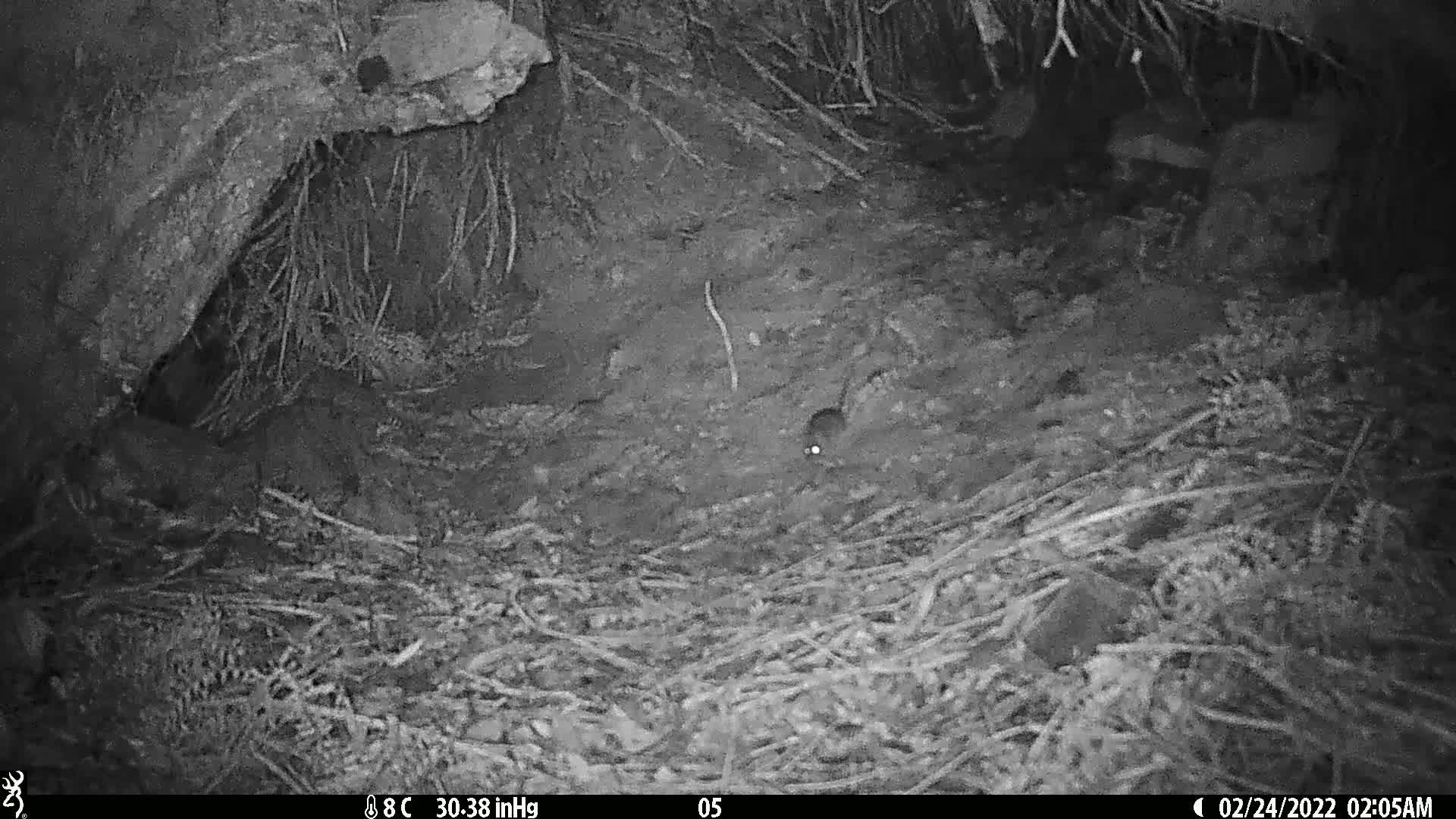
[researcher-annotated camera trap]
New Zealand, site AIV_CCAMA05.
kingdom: Animalia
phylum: Chordata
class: Mammalia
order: Rodentia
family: Muridae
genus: Mus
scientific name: Mus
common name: mouse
Mouse (Mus).